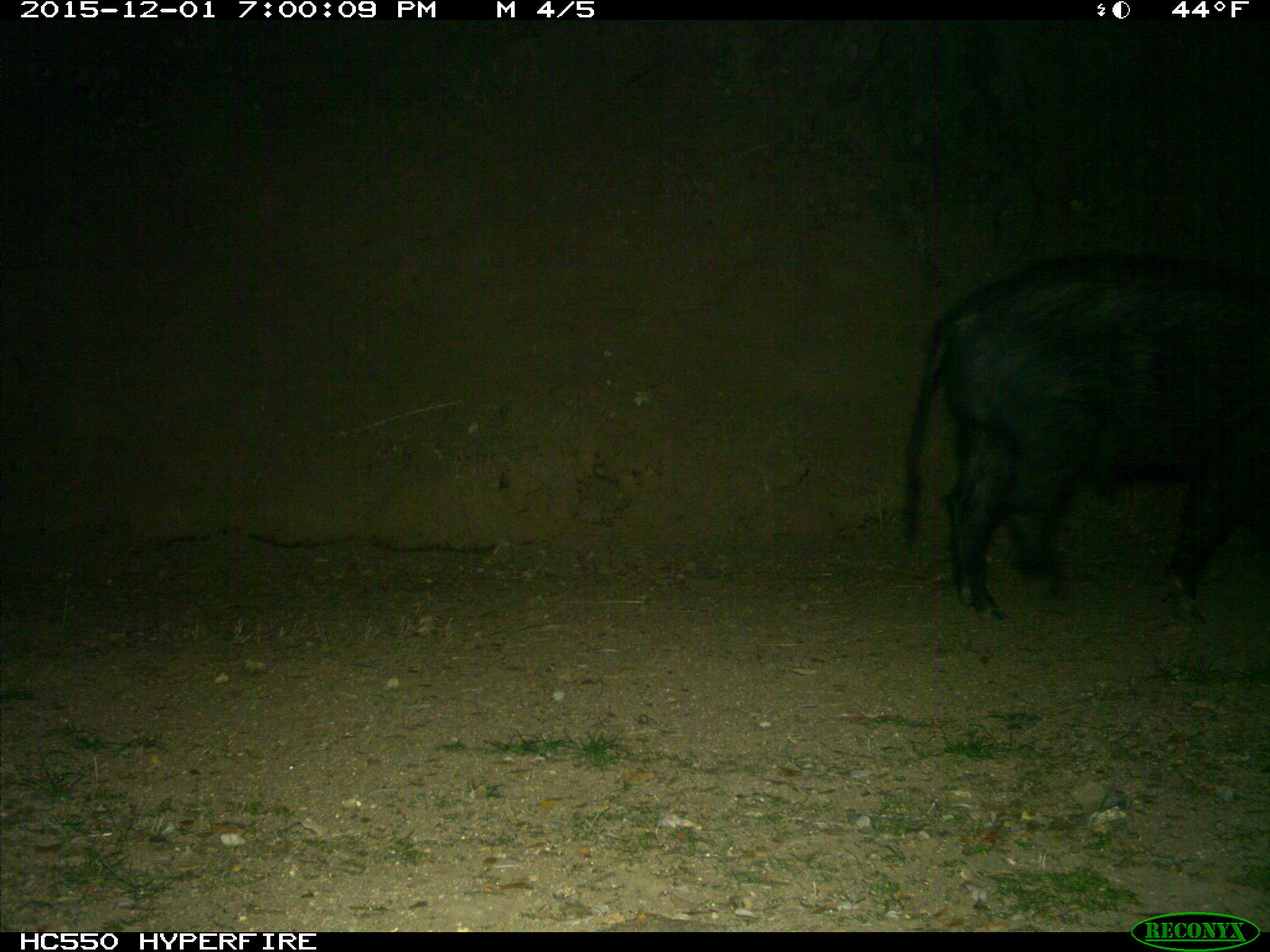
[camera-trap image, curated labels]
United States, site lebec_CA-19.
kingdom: Animalia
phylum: Chordata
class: Mammalia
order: Artiodactyla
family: Suidae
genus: Sus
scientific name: Sus scrofa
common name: wild boar